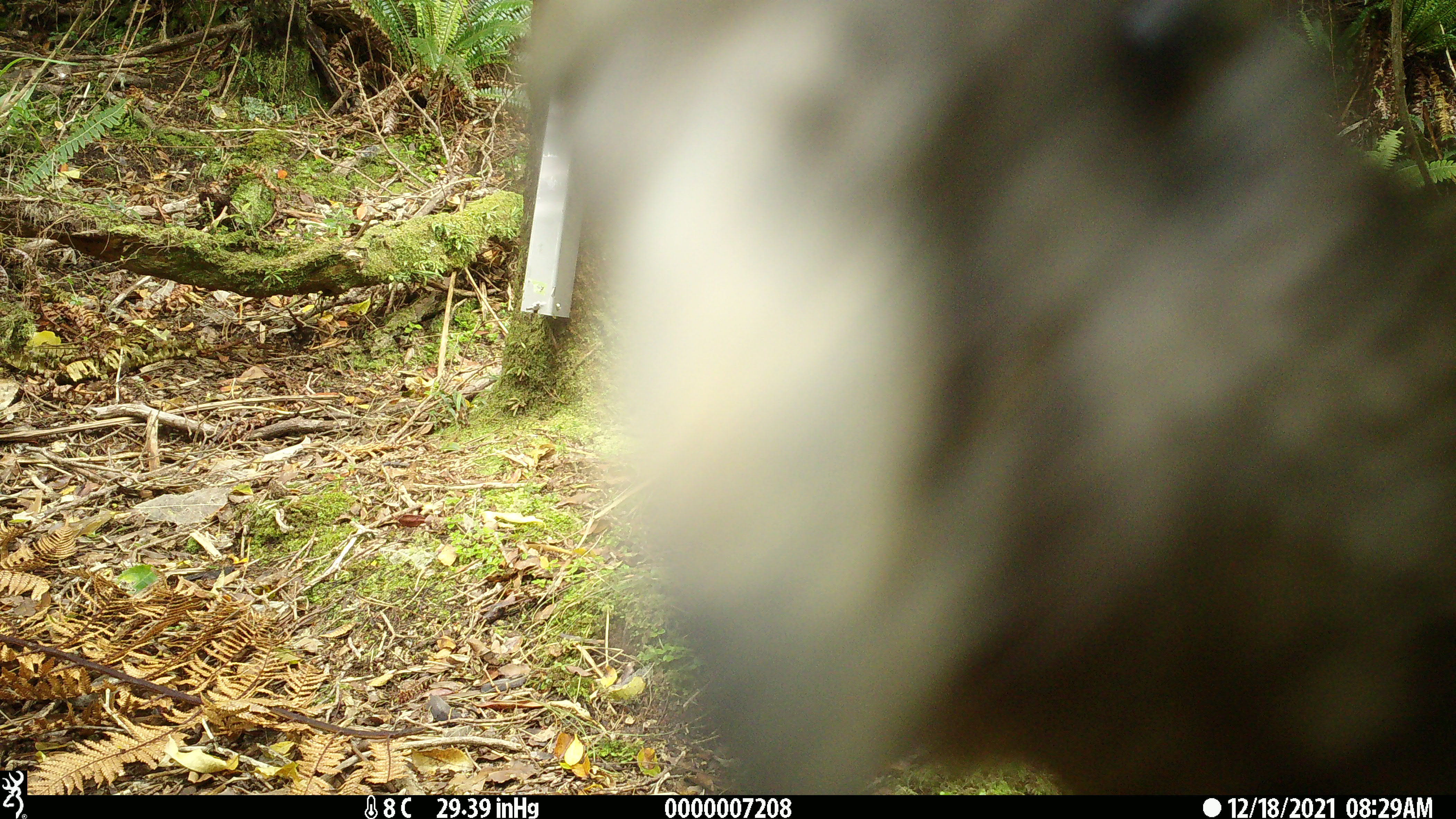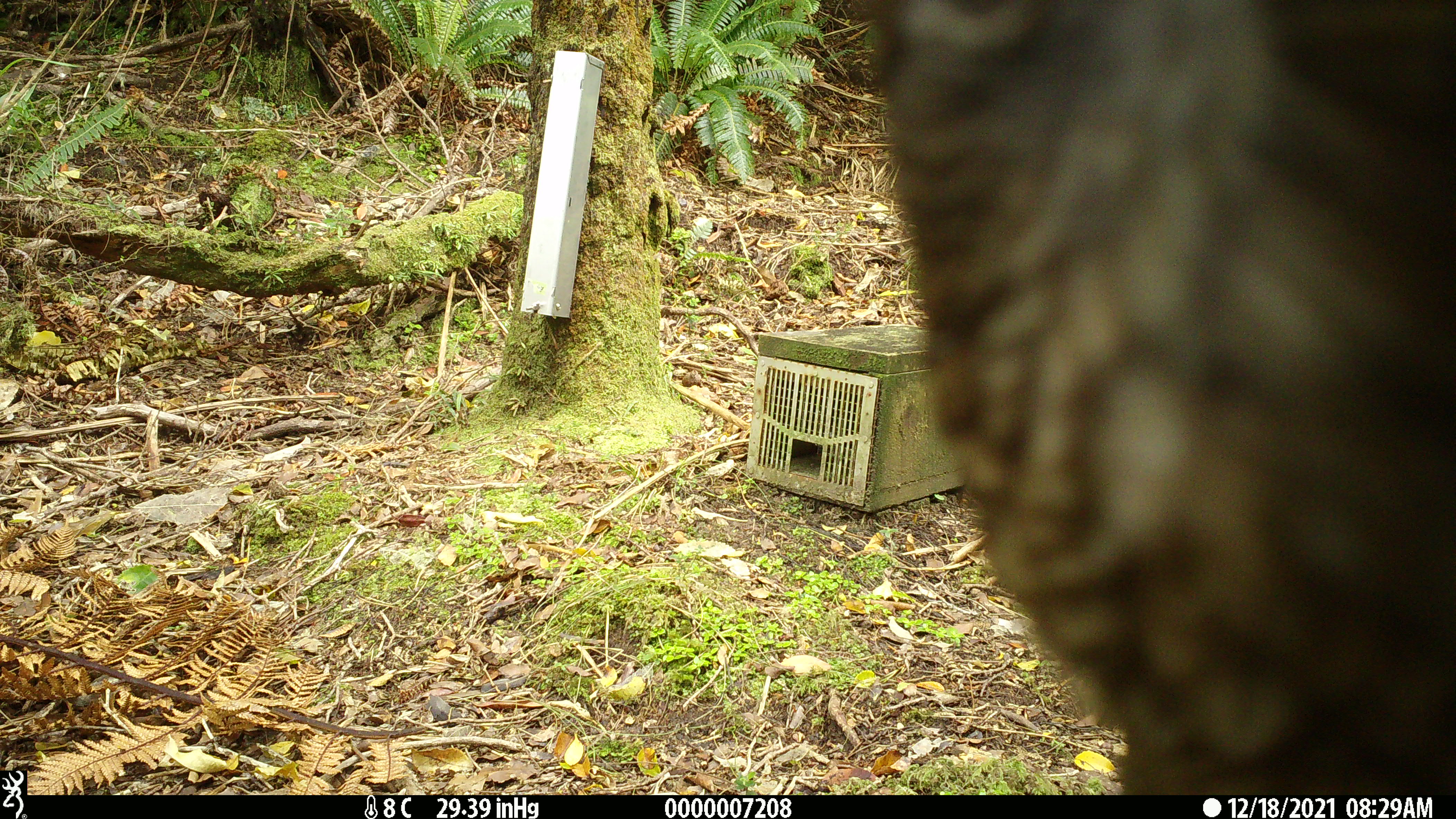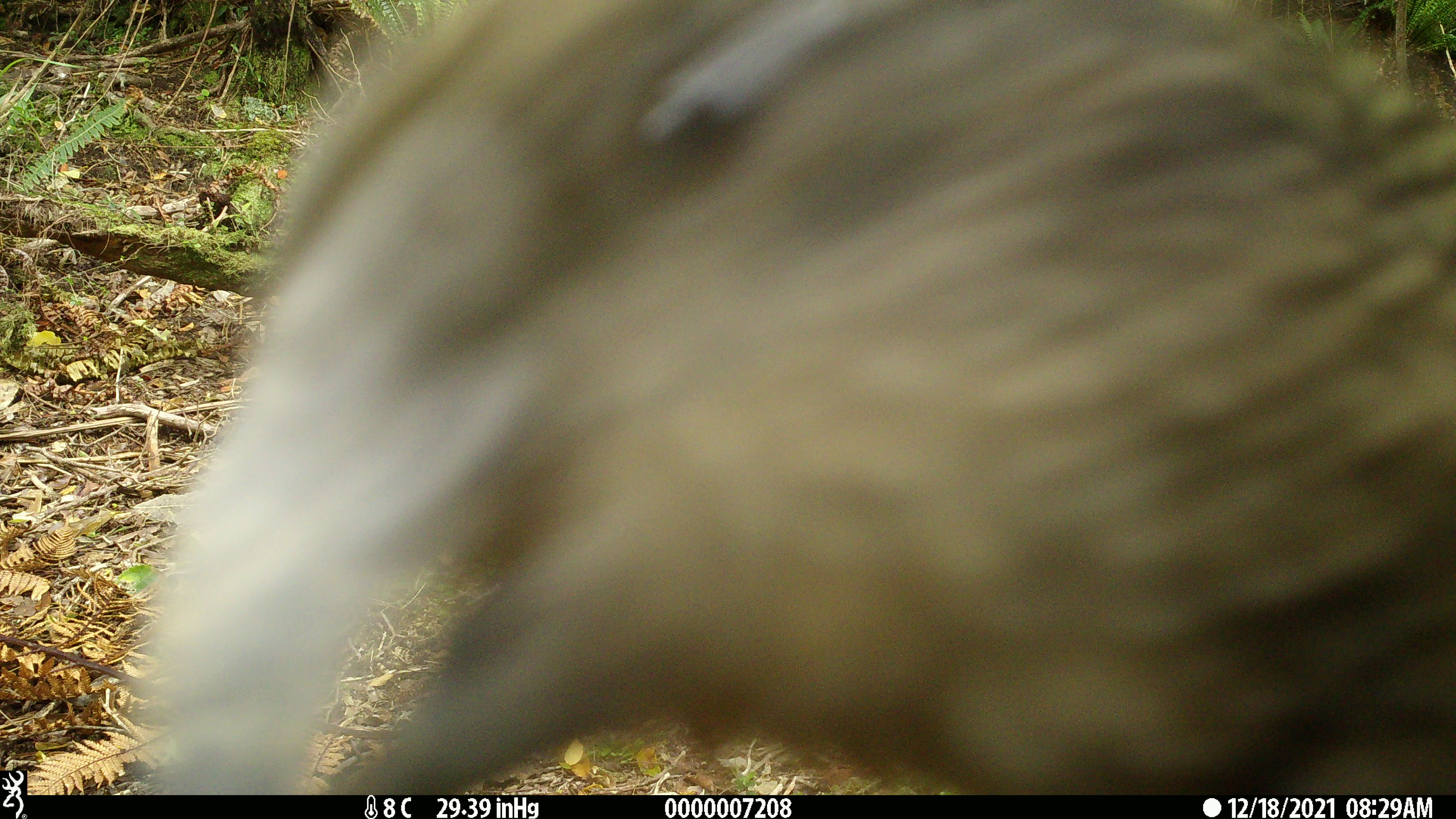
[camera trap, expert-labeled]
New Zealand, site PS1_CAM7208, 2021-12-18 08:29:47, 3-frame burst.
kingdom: Animalia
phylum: Chordata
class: Aves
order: Psittaciformes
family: Strigopidae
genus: Nestor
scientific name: Nestor notabilis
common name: kea